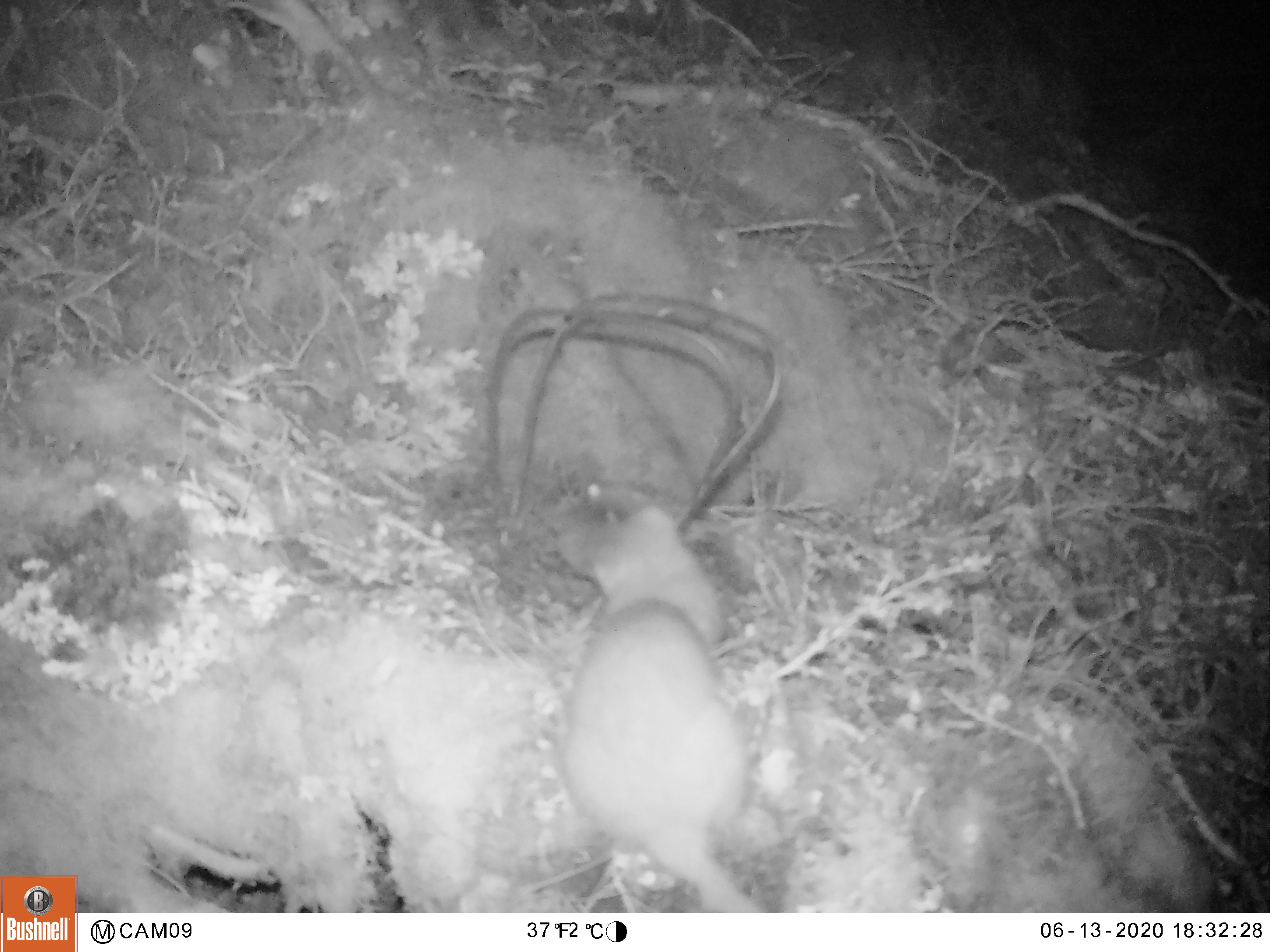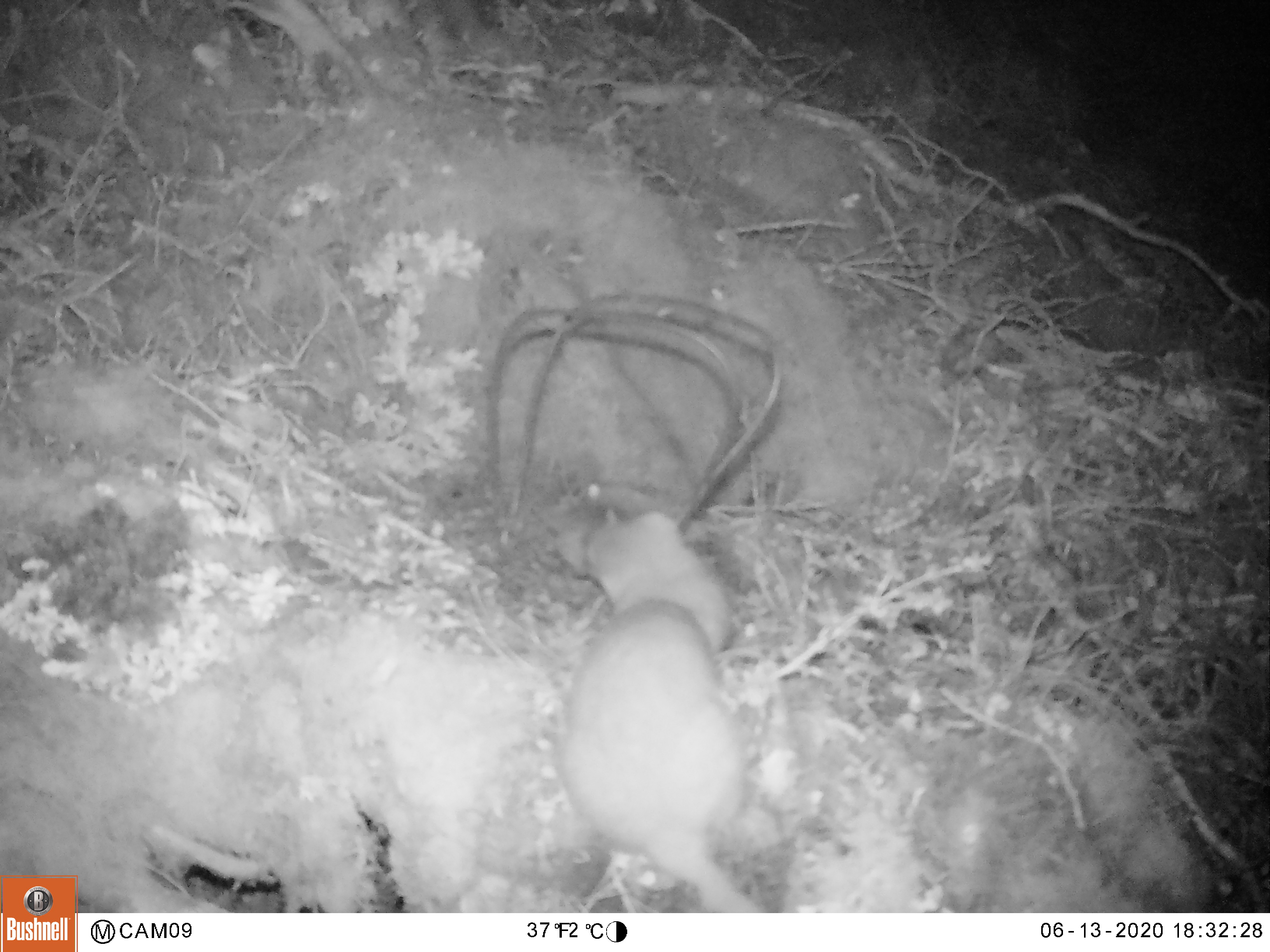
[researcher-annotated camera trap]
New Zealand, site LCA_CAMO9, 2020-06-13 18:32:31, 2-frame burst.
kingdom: Animalia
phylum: Chordata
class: Mammalia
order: Carnivora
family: Mustelidae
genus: Mustela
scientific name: Mustela erminea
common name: stoat